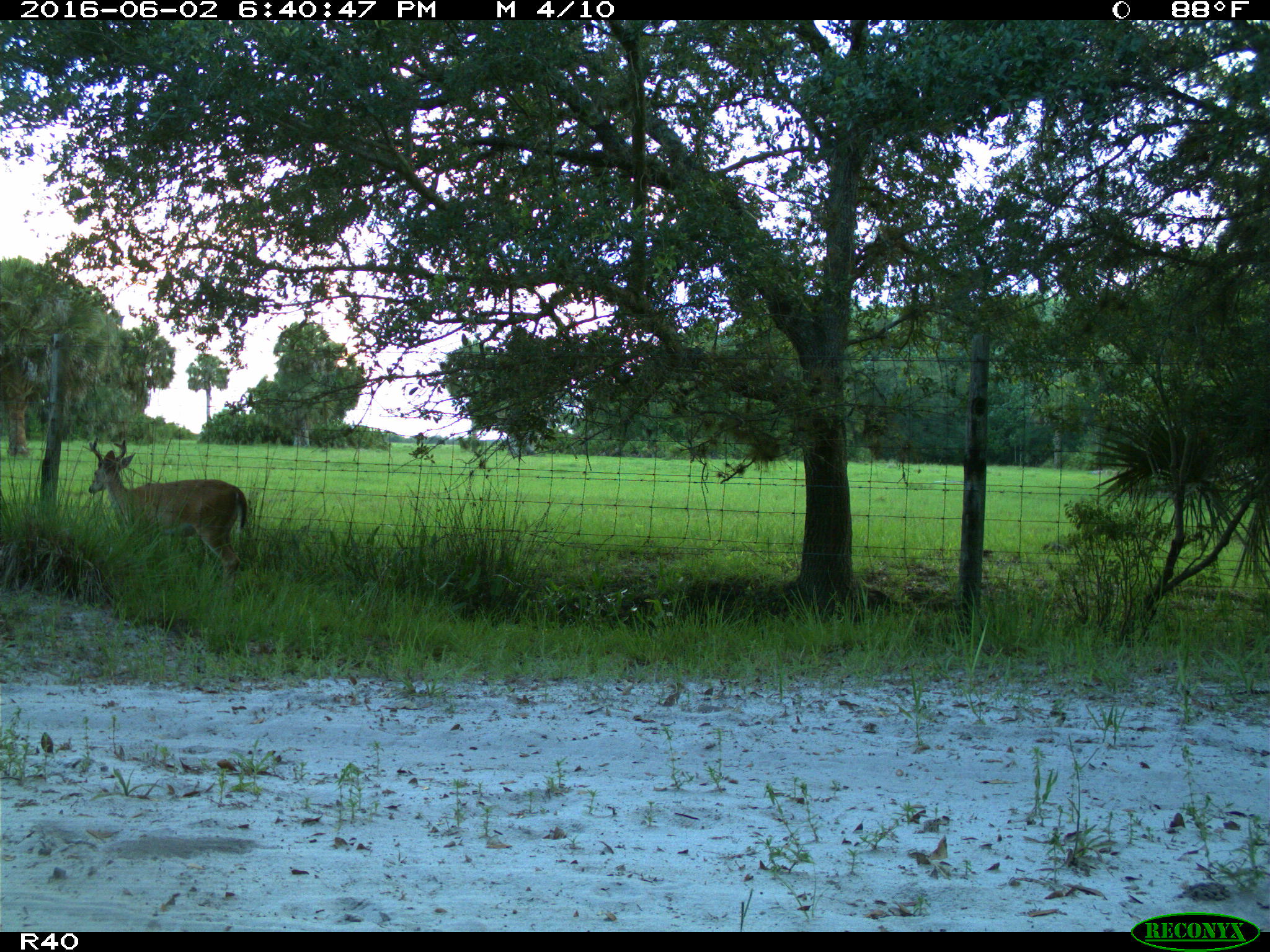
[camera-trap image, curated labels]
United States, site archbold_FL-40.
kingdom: Animalia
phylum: Chordata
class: Mammalia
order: Artiodactyla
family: Cervidae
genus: Odocoileus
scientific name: Odocoileus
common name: deer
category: unidentified deer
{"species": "unidentified deer (deer) (Odocoileus)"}